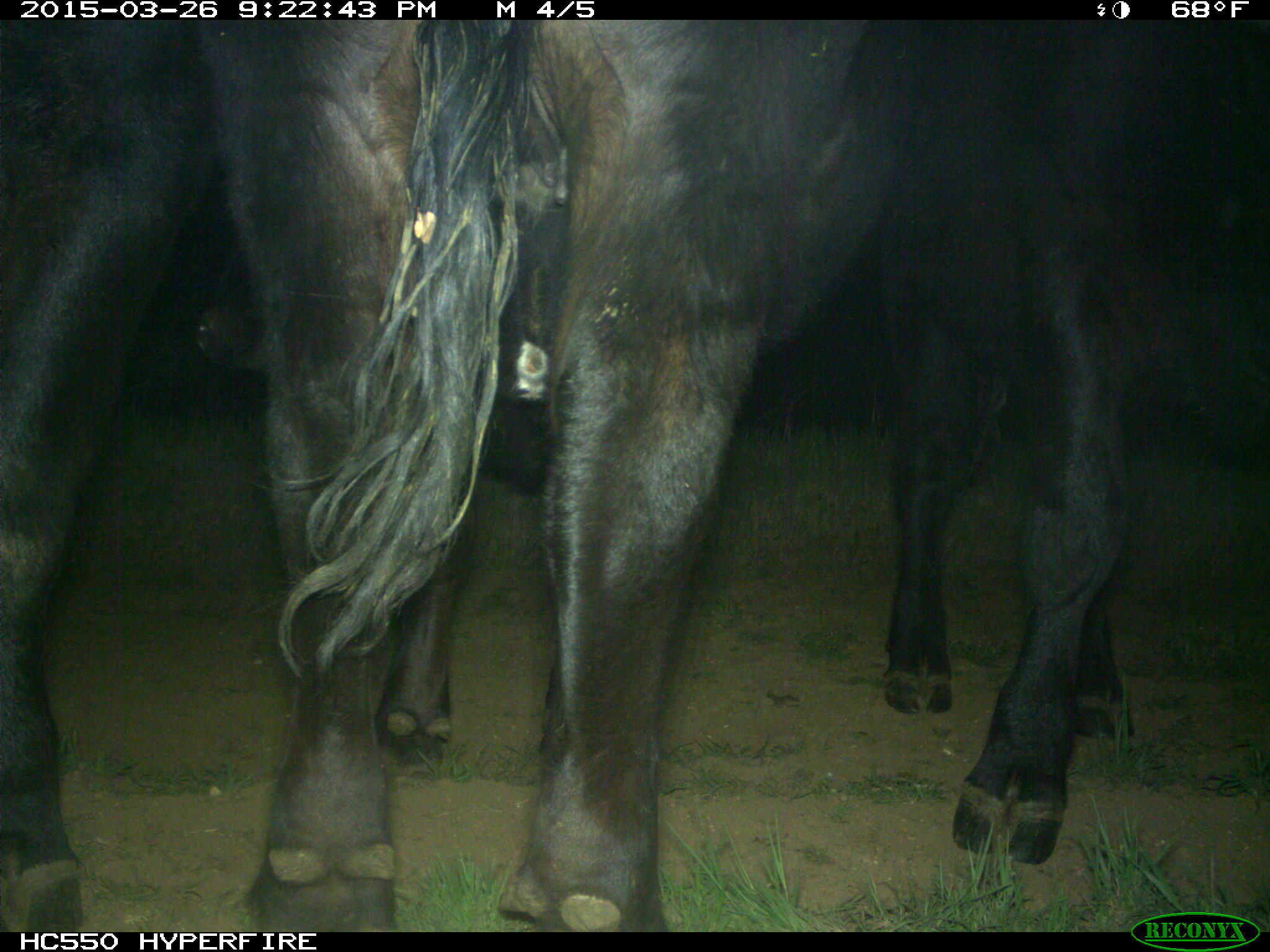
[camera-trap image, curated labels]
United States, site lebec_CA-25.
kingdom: Animalia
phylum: Chordata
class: Mammalia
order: Artiodactyla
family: Bovidae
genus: Bos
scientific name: Bos taurus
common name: domestic cow